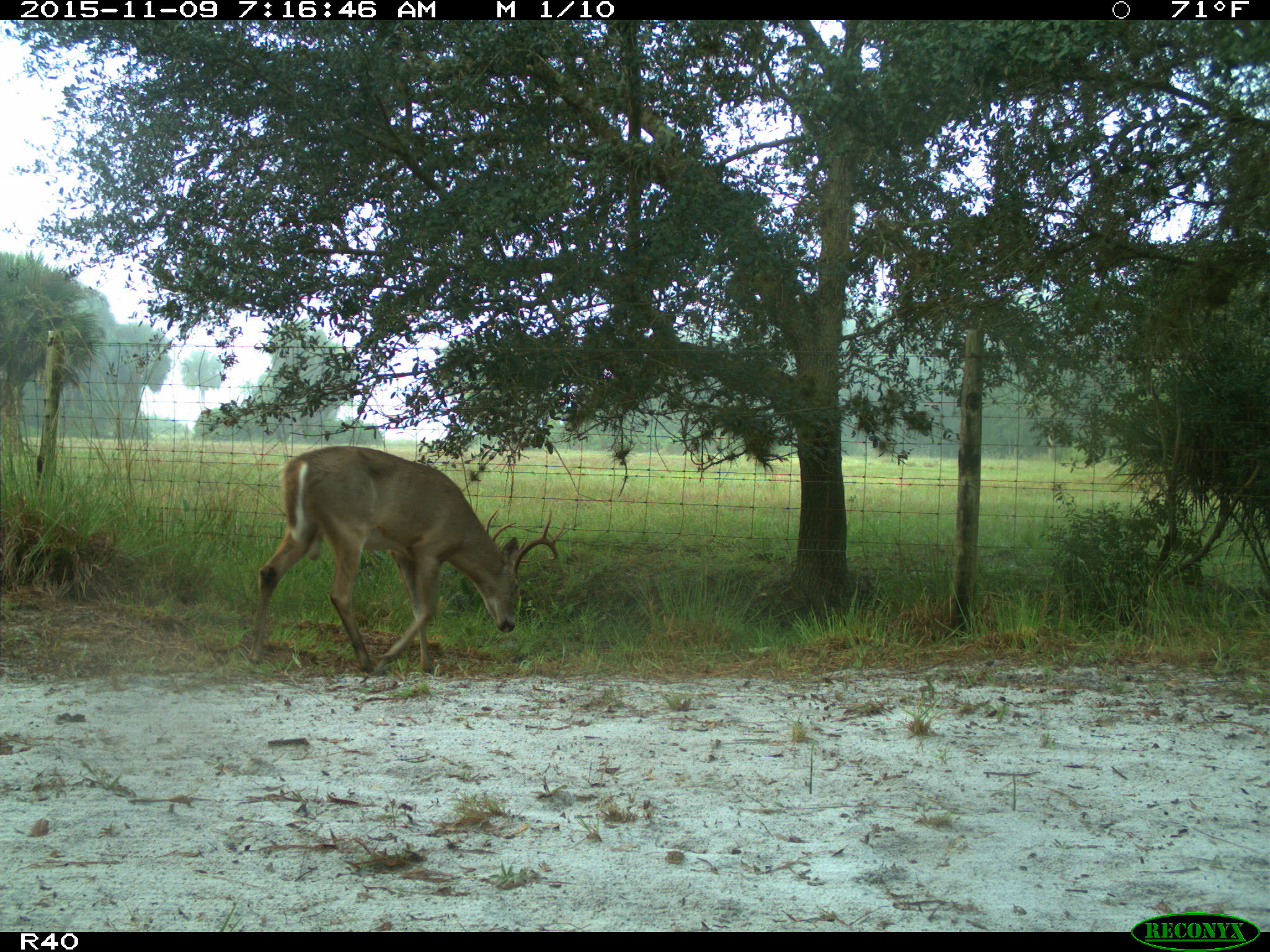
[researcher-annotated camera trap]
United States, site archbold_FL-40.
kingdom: Animalia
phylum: Chordata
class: Mammalia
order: Artiodactyla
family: Cervidae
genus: Odocoileus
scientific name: Odocoileus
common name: deer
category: unidentified deer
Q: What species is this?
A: Unidentified deer (deer) (Odocoileus).